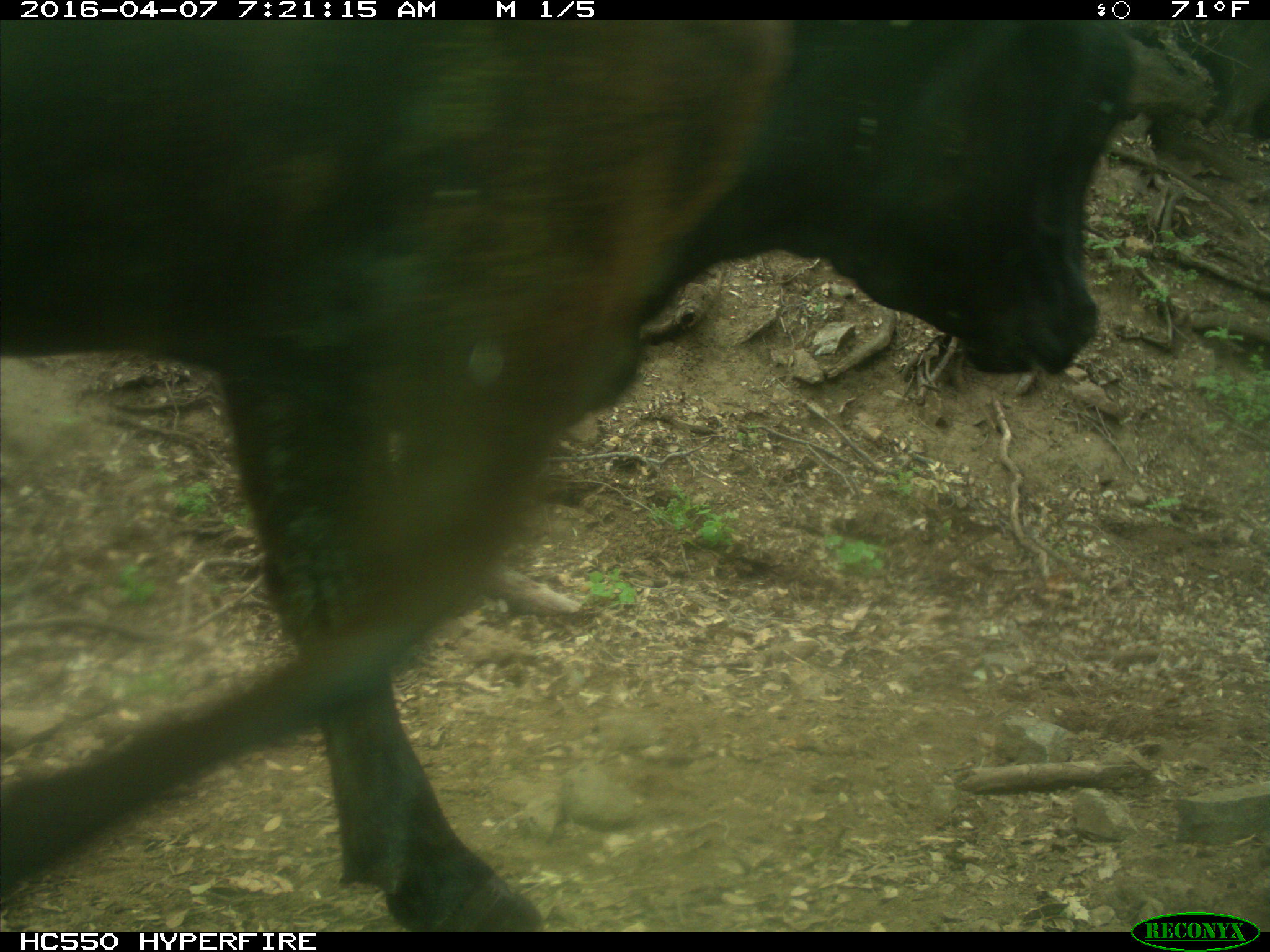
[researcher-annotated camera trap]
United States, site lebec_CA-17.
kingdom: Animalia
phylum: Chordata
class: Mammalia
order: Artiodactyla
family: Bovidae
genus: Bos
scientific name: Bos taurus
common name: domestic cow